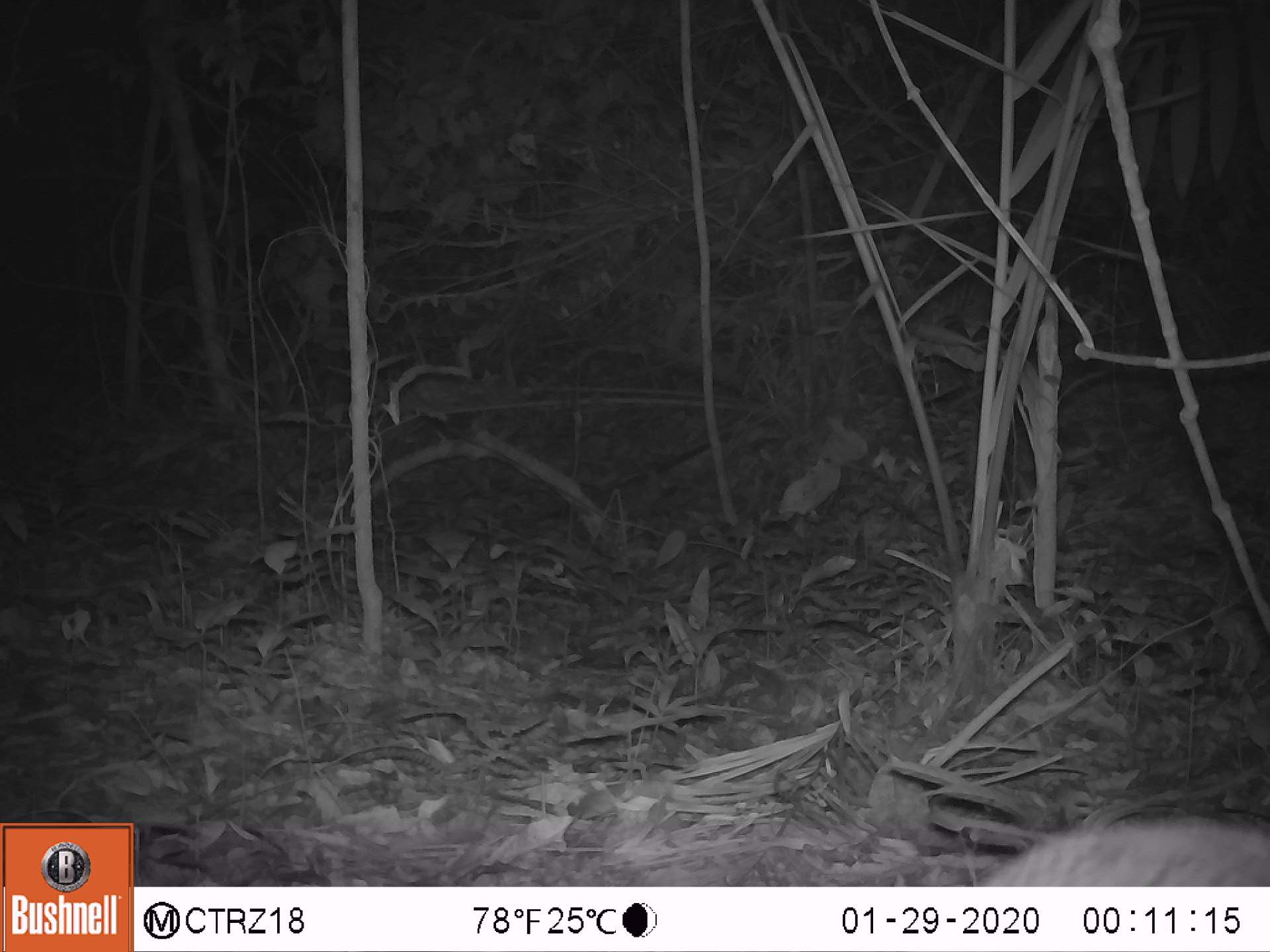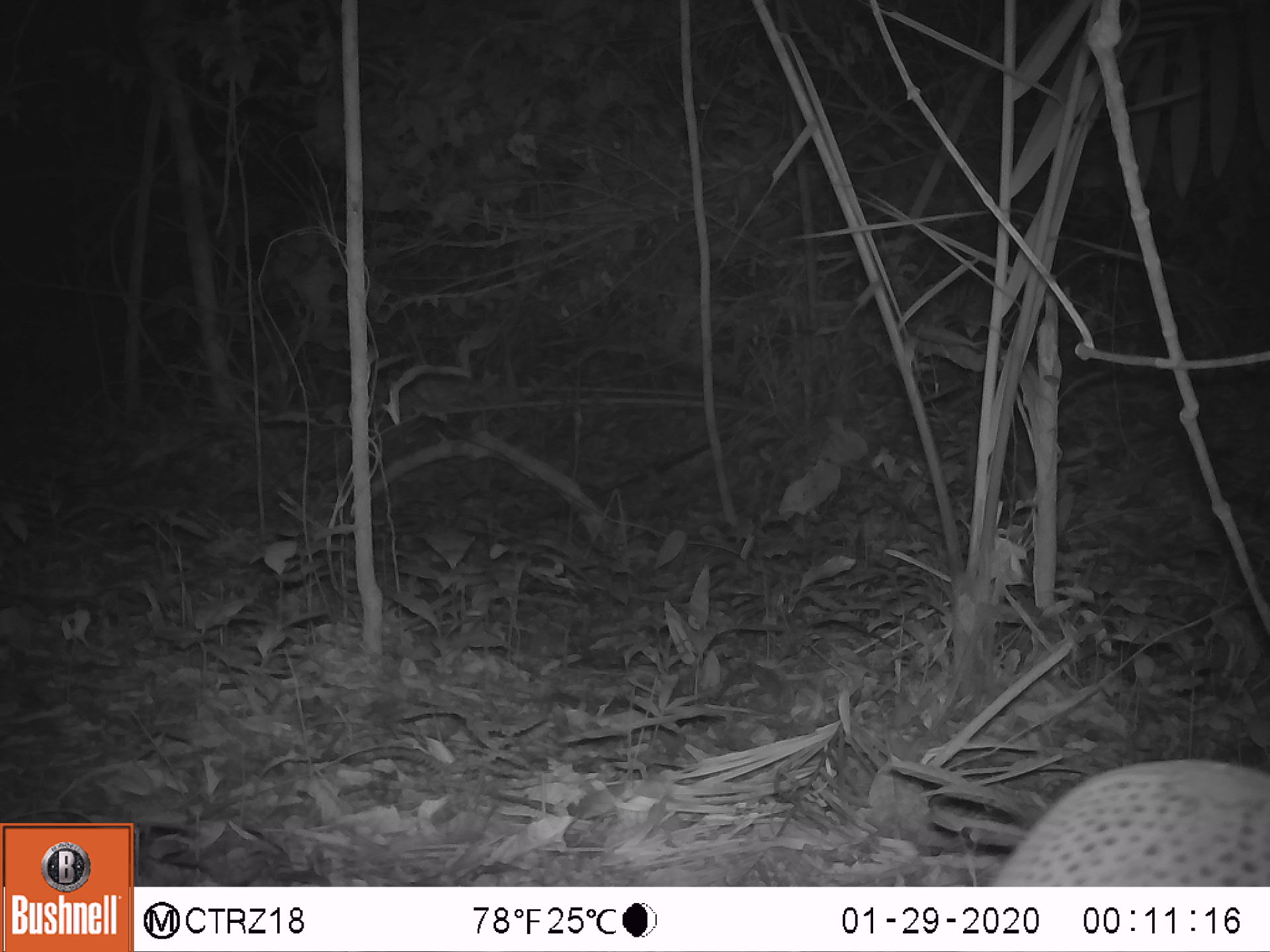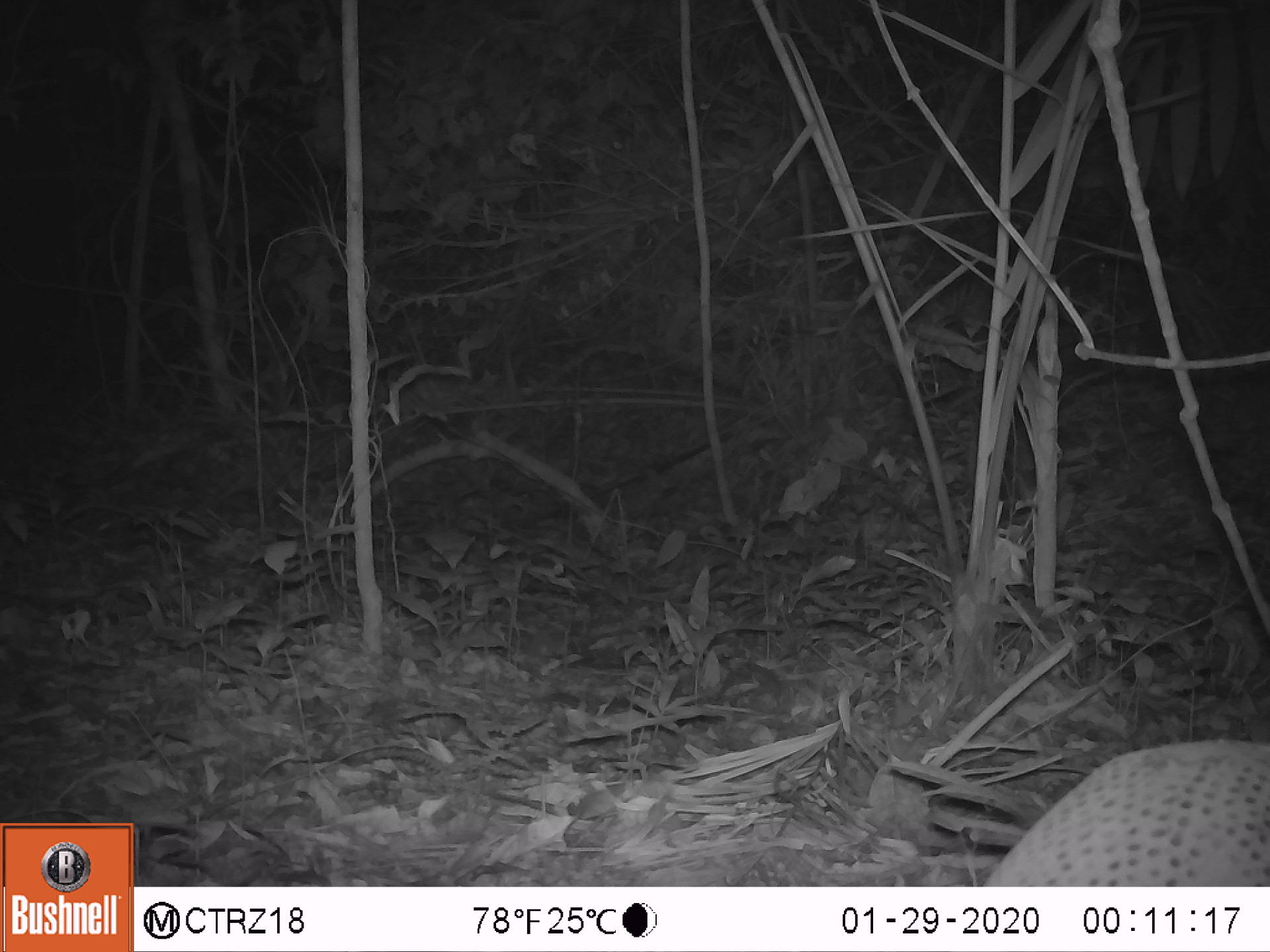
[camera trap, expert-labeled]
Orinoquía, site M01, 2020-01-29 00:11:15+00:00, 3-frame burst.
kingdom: Animalia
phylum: Chordata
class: Mammalia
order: Cingulata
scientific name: Cingulata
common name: armadillo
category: unknown armadillo